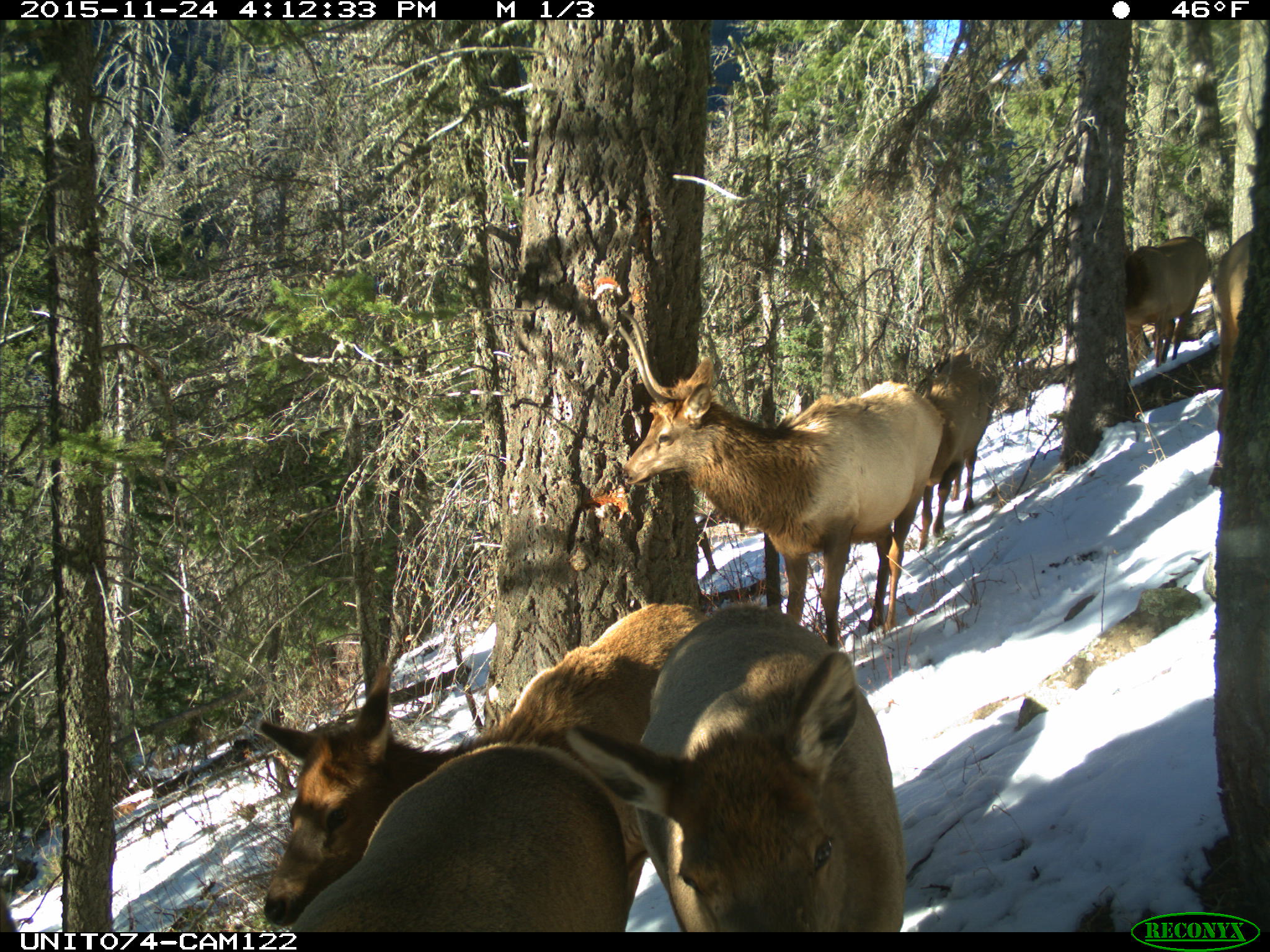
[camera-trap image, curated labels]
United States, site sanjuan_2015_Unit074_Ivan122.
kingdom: Animalia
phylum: Chordata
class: Mammalia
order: Artiodactyla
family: Cervidae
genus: Cervus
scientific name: Cervus elaphus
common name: red deer